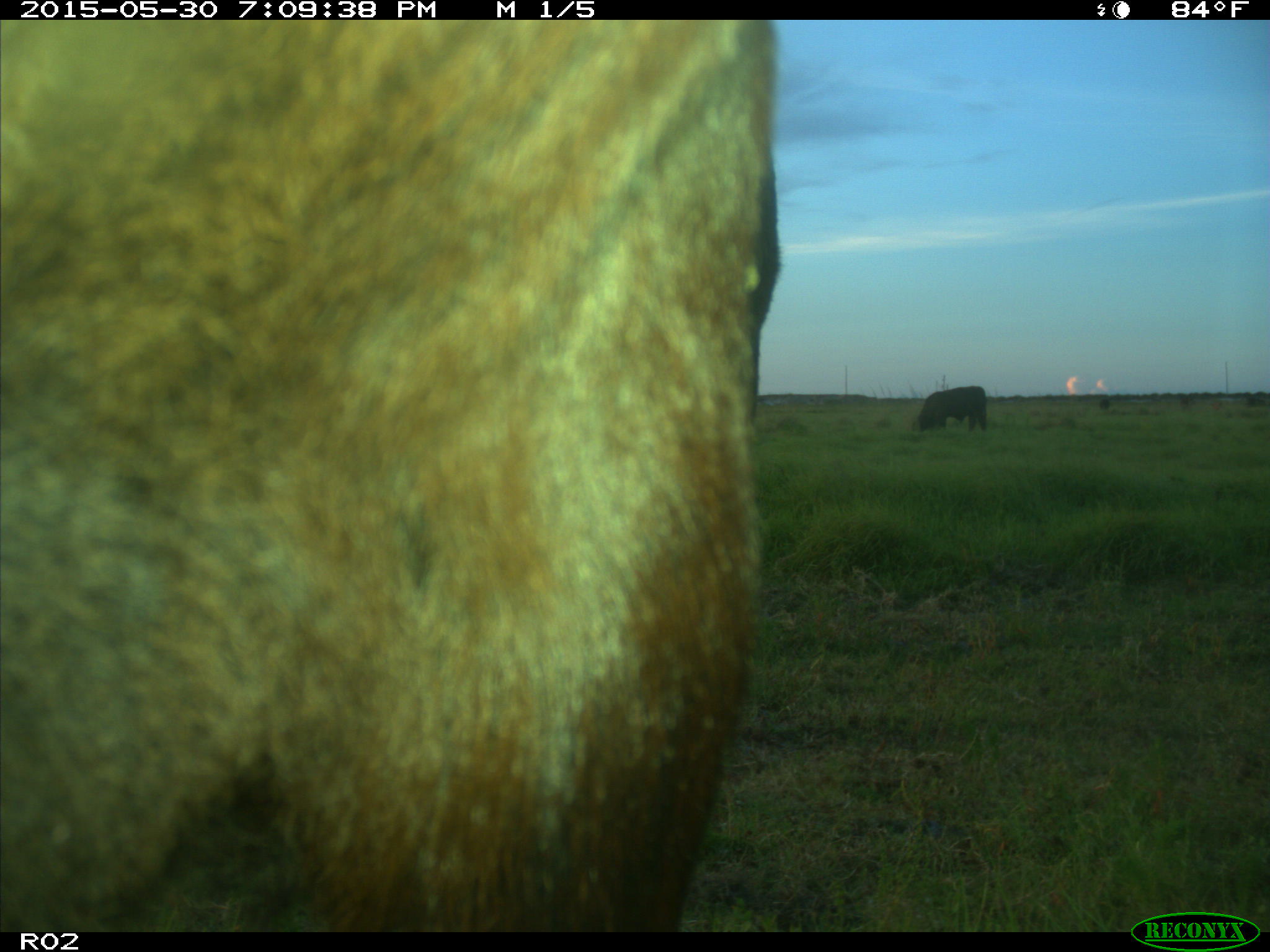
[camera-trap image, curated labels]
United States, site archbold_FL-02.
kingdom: Animalia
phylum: Chordata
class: Mammalia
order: Artiodactyla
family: Bovidae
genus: Bos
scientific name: Bos taurus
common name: domestic cow